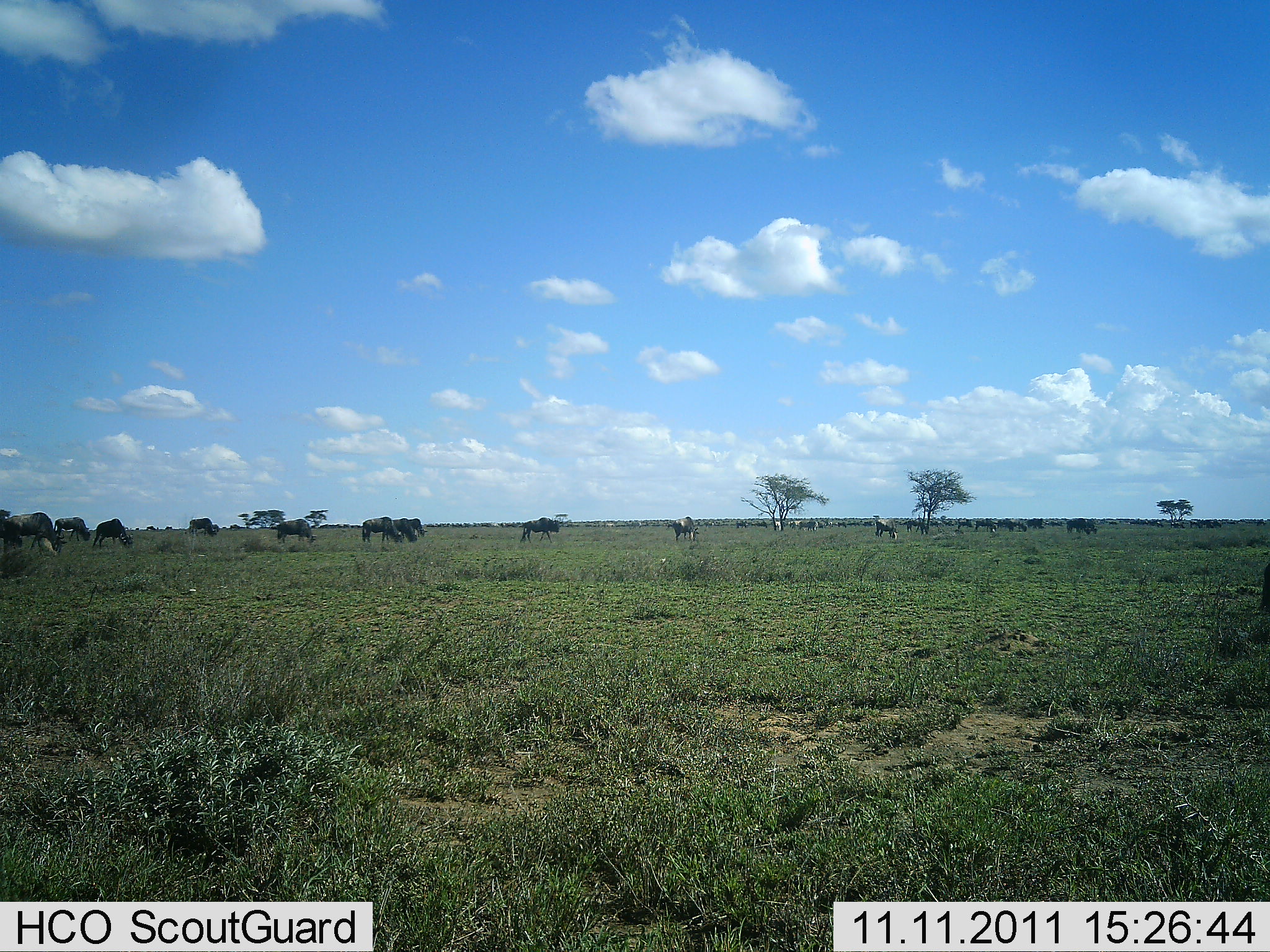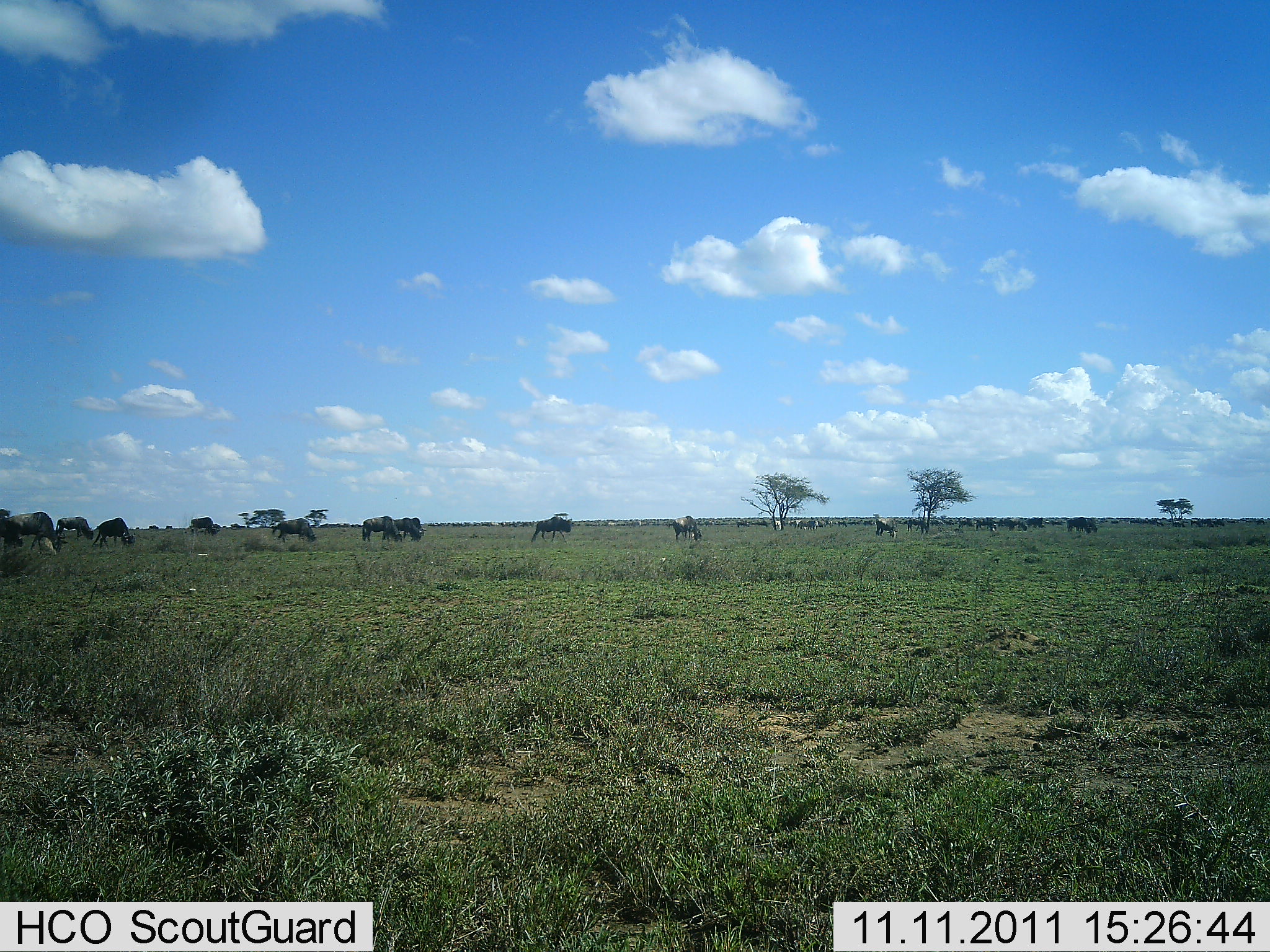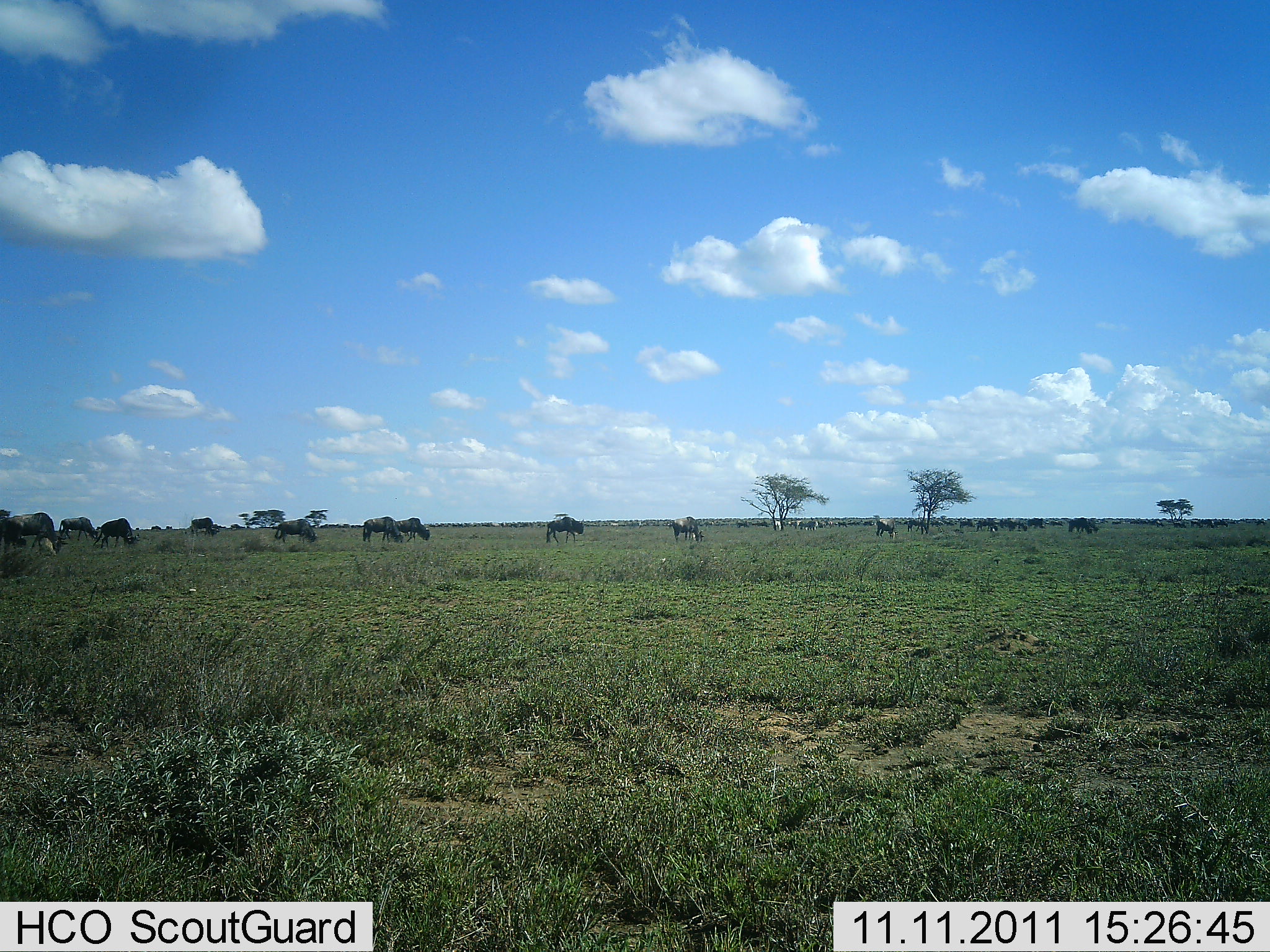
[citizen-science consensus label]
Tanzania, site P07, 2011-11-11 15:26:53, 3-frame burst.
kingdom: Animalia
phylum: Chordata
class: Mammalia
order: Artiodactyla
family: Bovidae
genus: Connochaetes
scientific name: Connochaetes taurinus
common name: blue wildebeest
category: wildebeest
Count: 11-50.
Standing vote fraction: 36%.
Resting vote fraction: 0%.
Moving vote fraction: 36%.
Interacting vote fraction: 0%.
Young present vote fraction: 0%.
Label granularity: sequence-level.